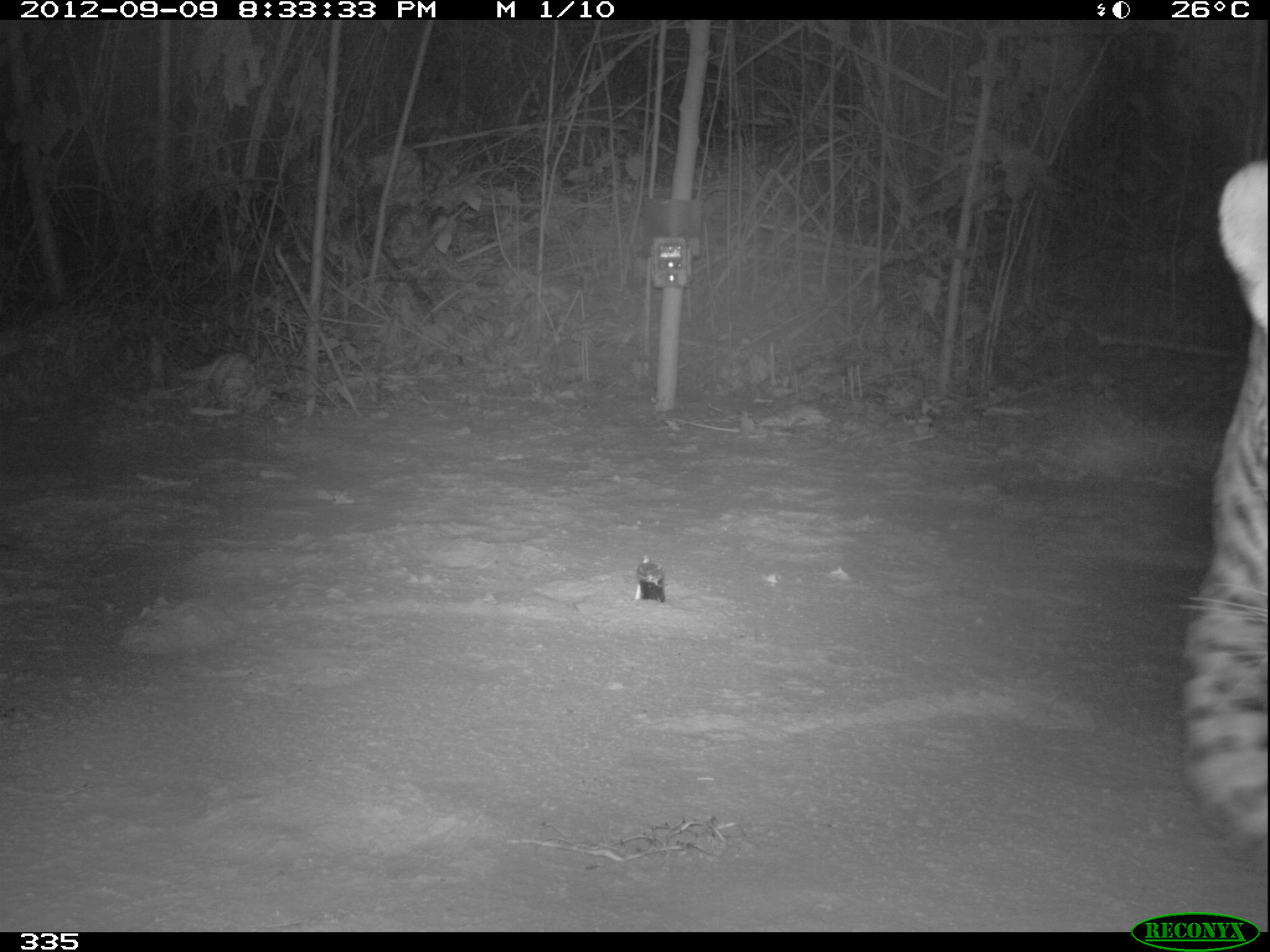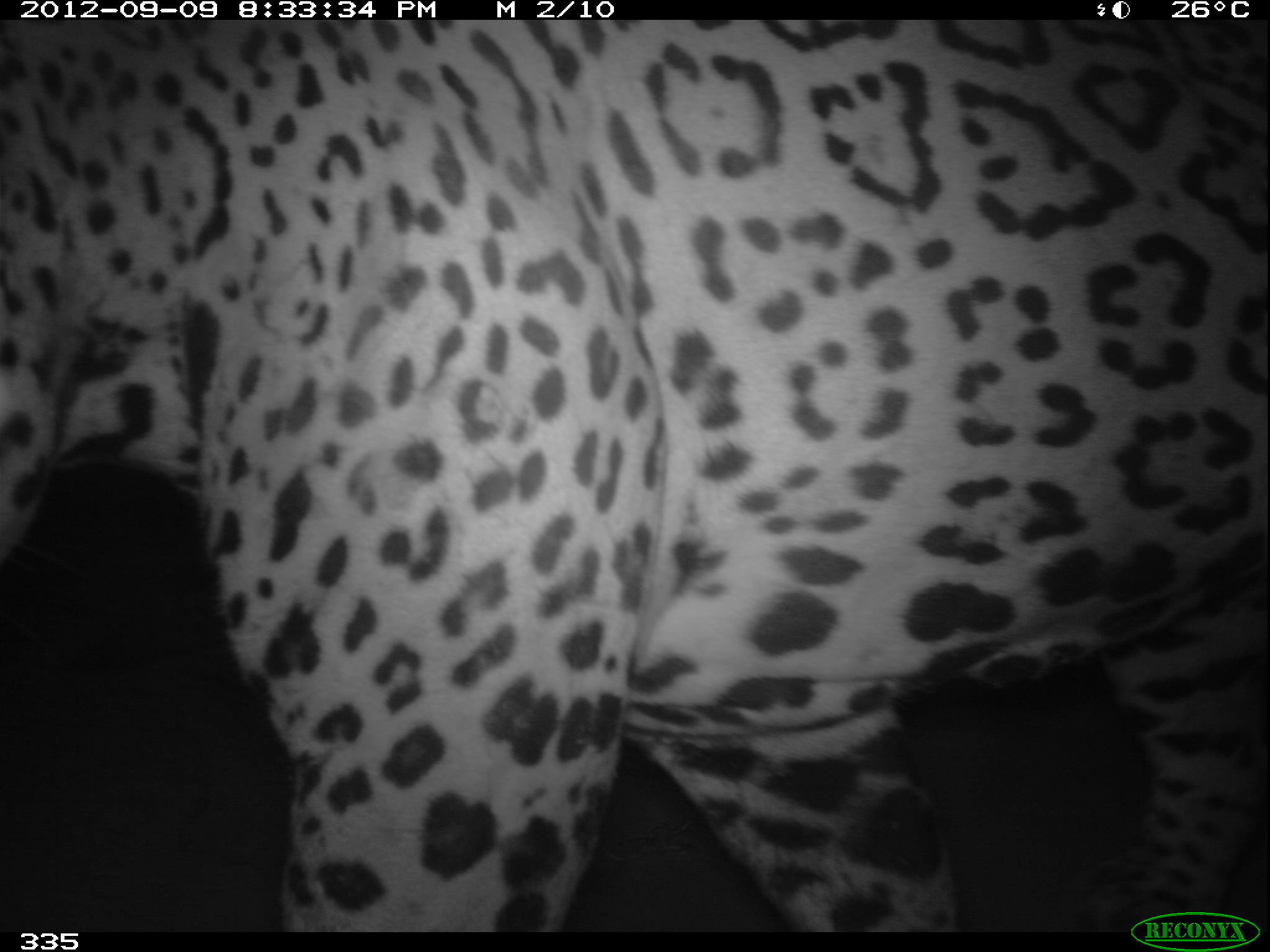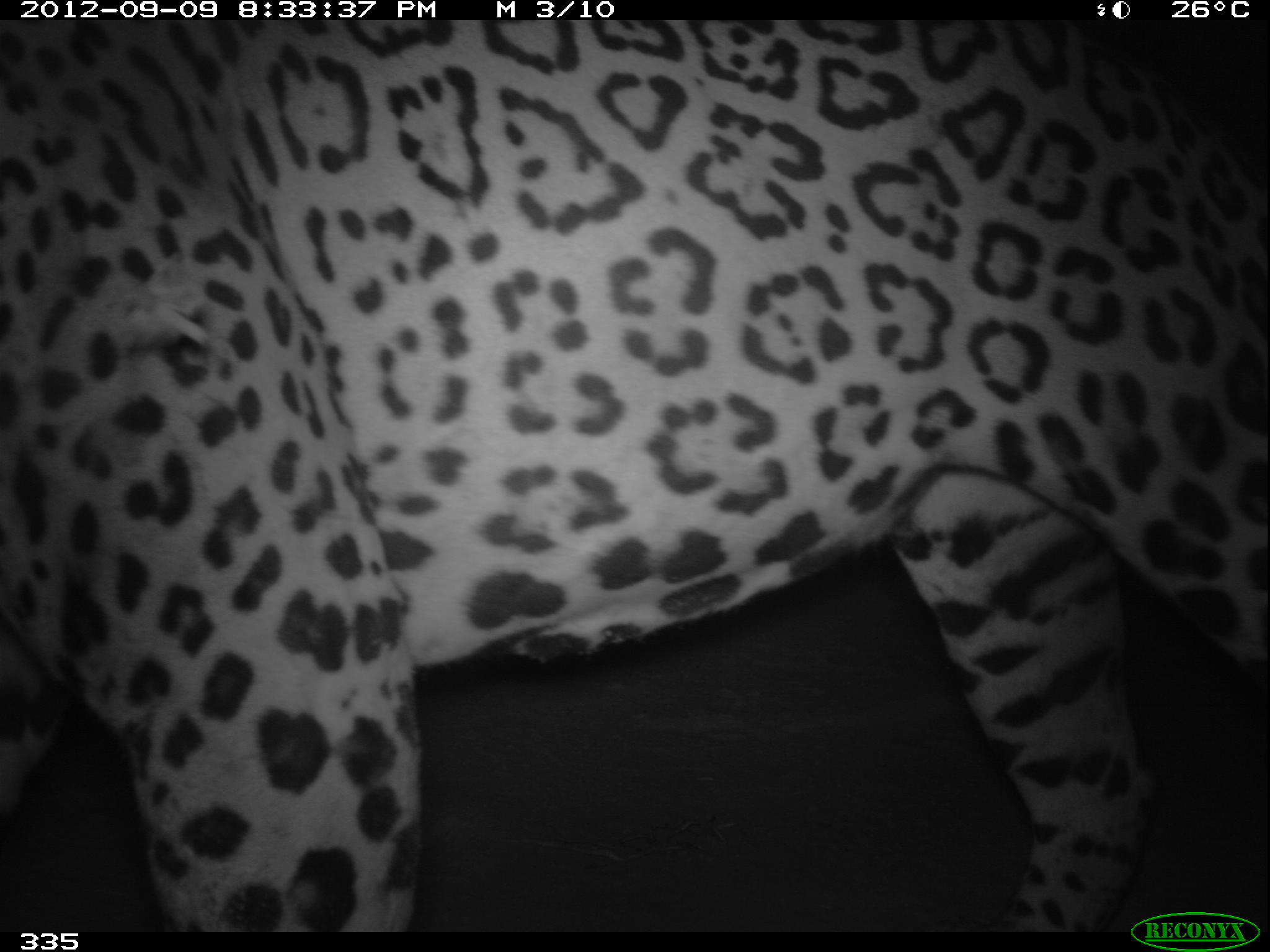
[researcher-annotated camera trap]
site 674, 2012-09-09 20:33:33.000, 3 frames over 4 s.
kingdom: Animalia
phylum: Chordata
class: Mammalia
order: Carnivora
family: Felidae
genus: Panthera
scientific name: Panthera onca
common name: jaguar